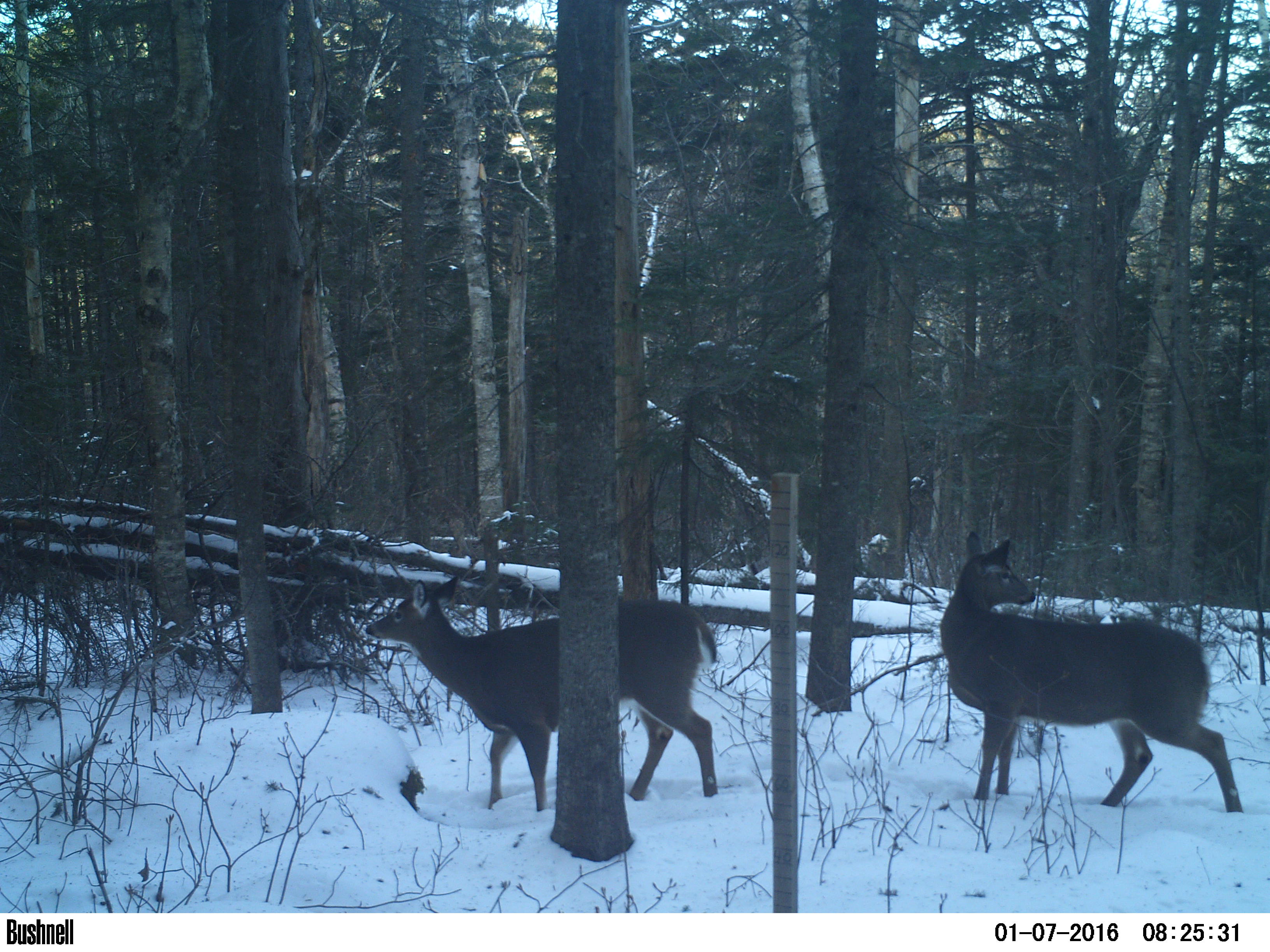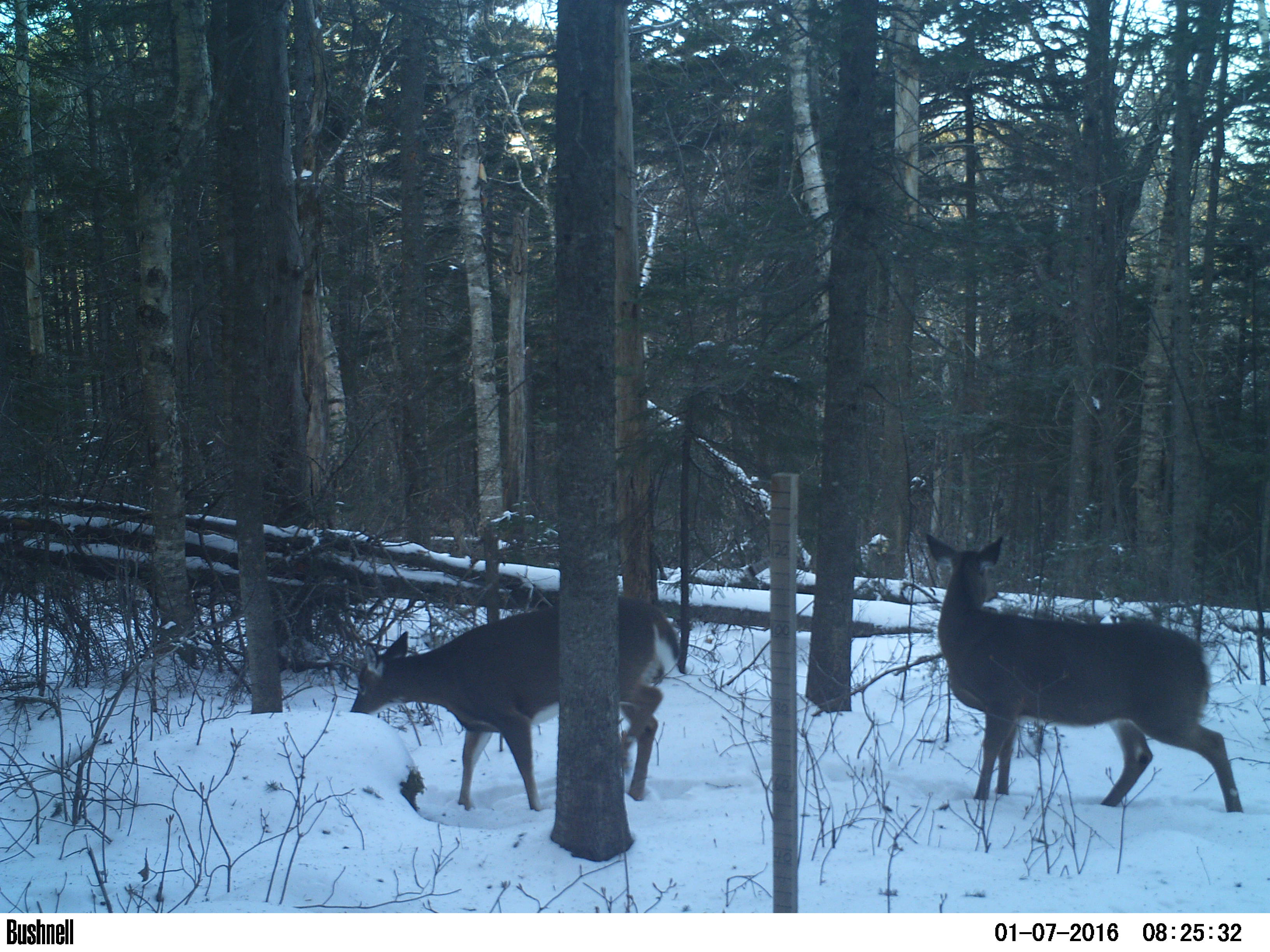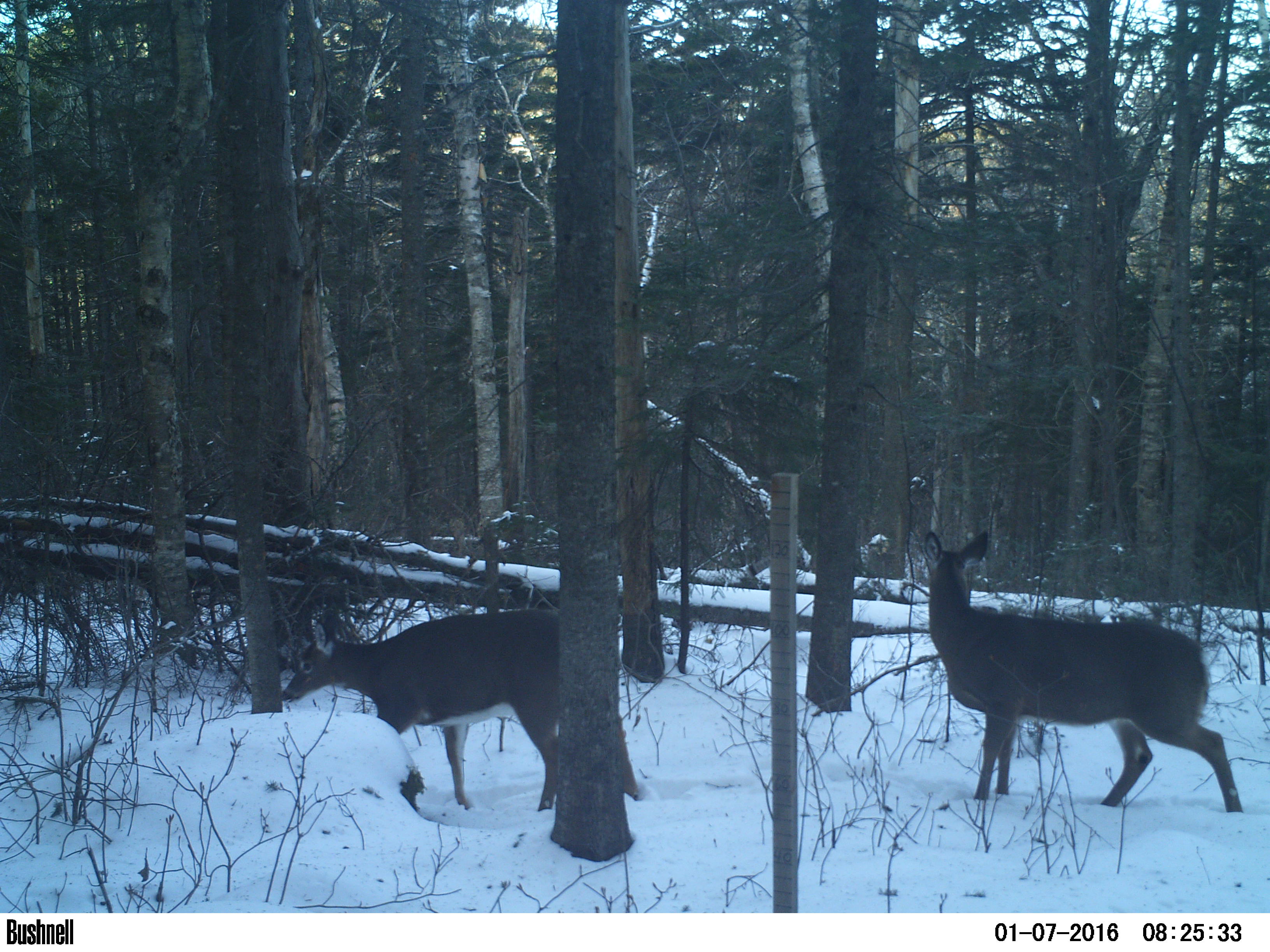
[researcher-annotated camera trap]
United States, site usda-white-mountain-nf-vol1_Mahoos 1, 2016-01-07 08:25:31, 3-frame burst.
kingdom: Animalia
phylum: Chordata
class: Mammalia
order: Artiodactyla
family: Cervidae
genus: Odocoileus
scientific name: Odocoileus virginianus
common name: white-tailed deer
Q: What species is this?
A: White-tailed deer (Odocoileus virginianus).